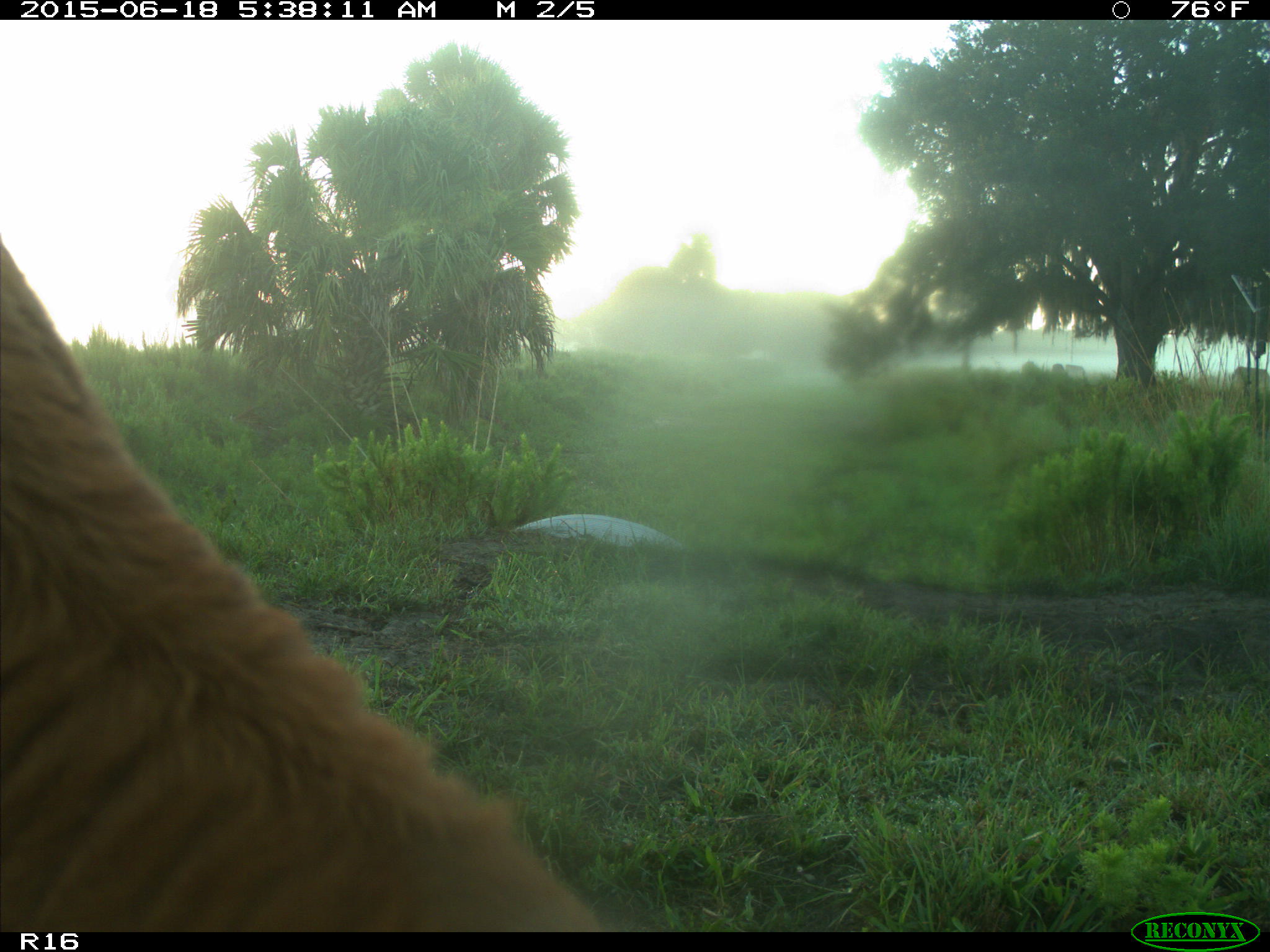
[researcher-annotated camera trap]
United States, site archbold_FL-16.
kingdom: Animalia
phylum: Chordata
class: Mammalia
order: Artiodactyla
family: Bovidae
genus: Bos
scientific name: Bos taurus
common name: domestic cow